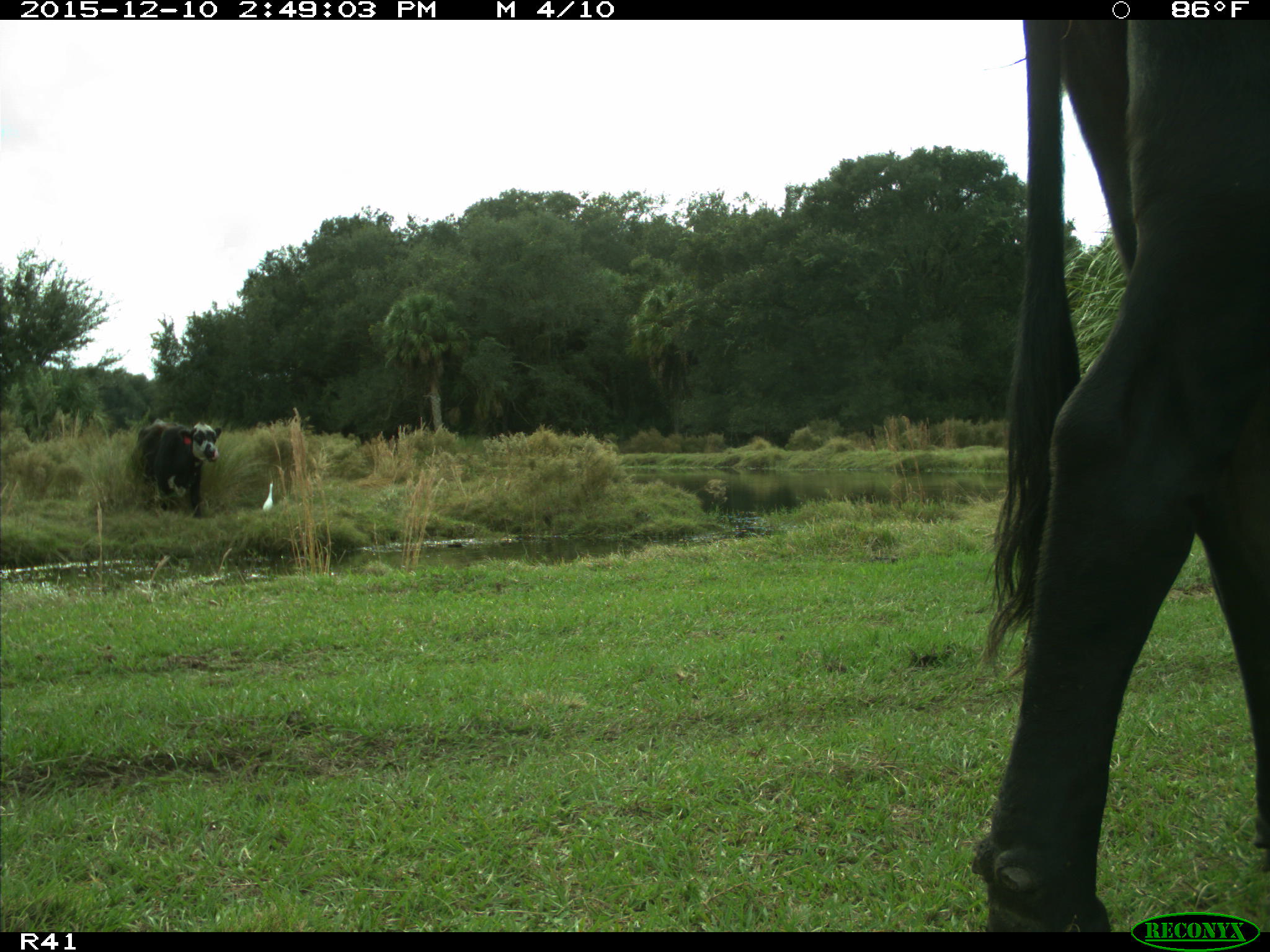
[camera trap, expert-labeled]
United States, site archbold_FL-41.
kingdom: Animalia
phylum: Chordata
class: Mammalia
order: Artiodactyla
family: Bovidae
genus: Bos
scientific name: Bos taurus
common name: domestic cow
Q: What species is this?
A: Bos taurus (domestic cow).